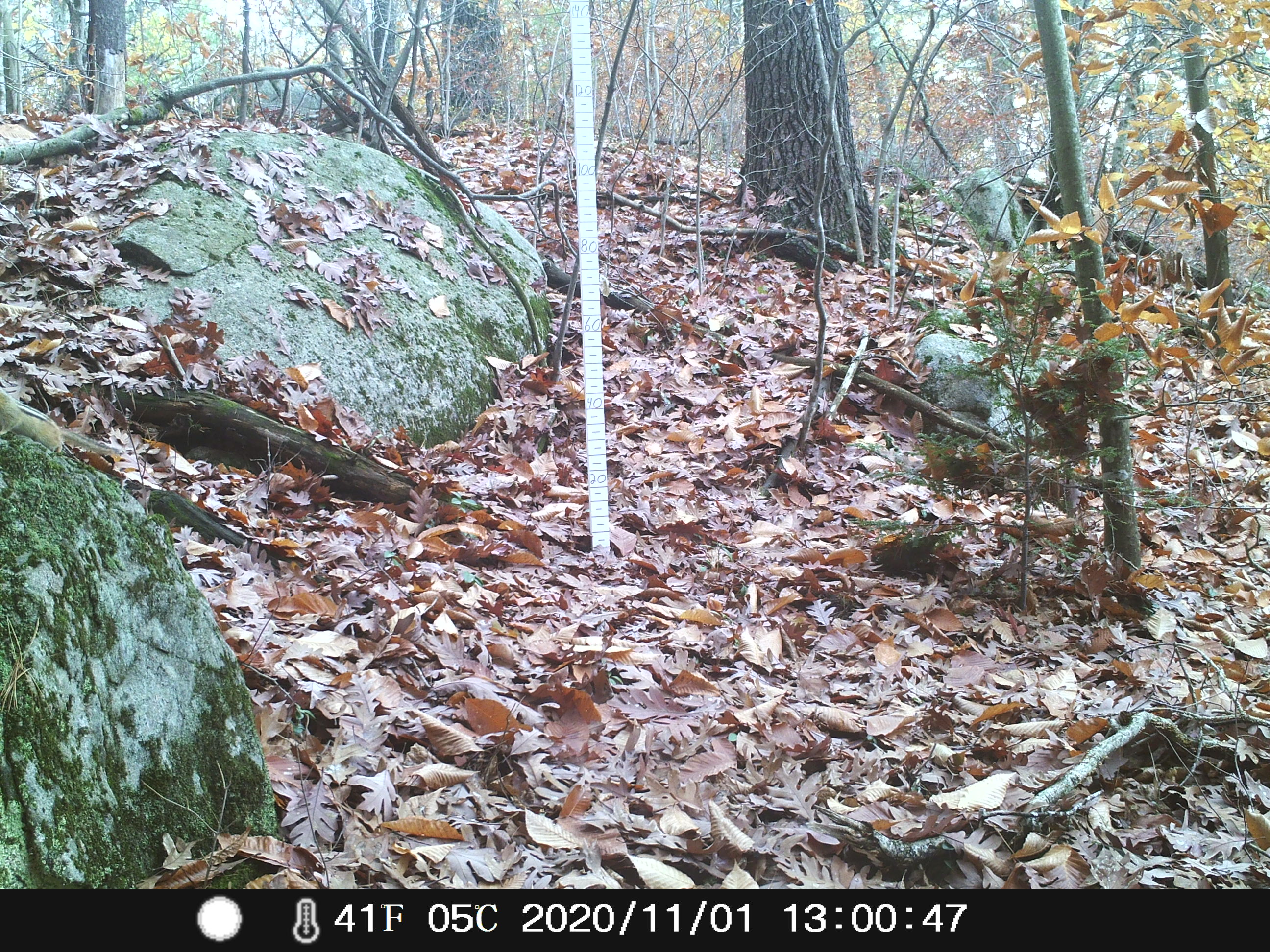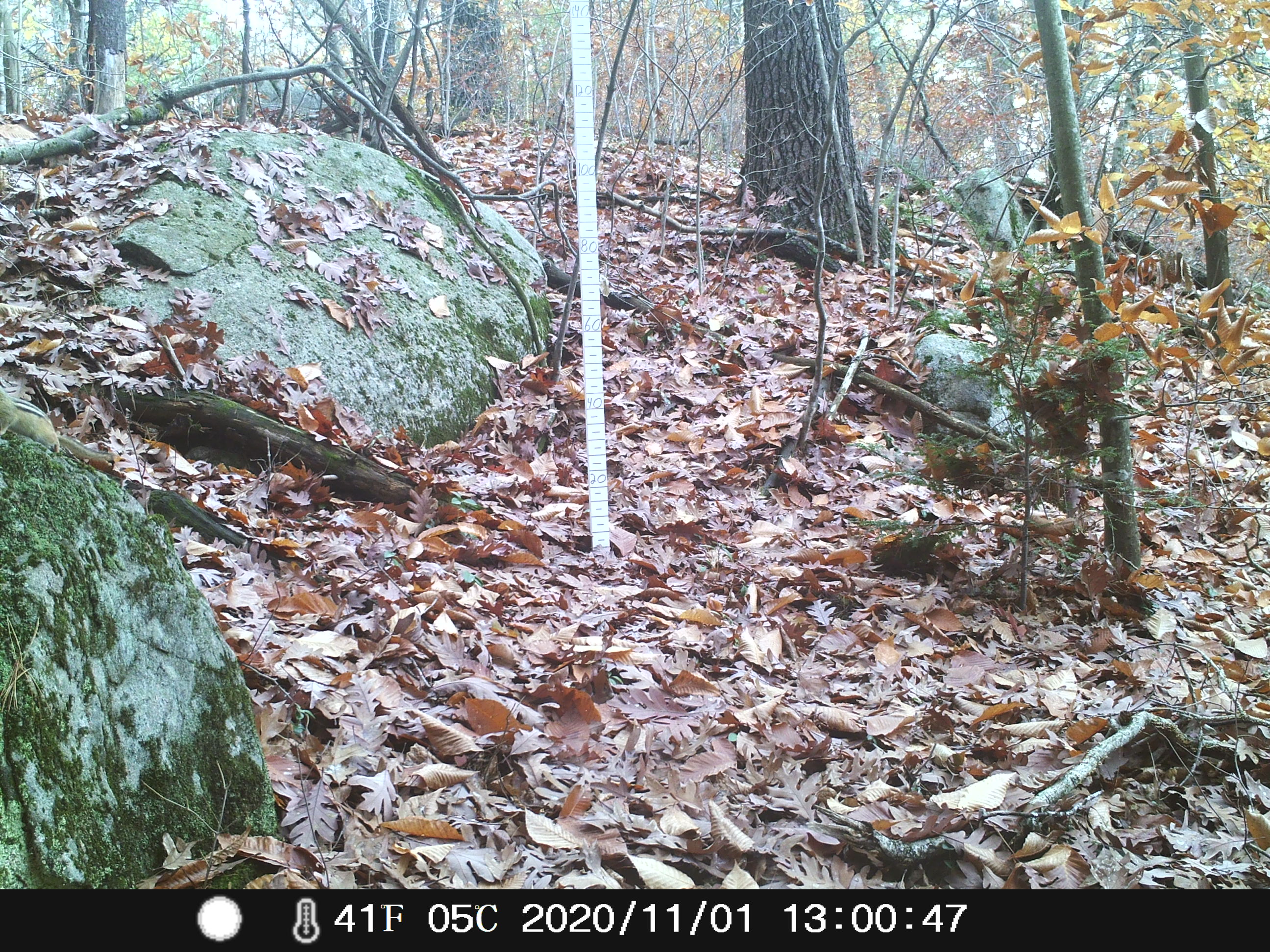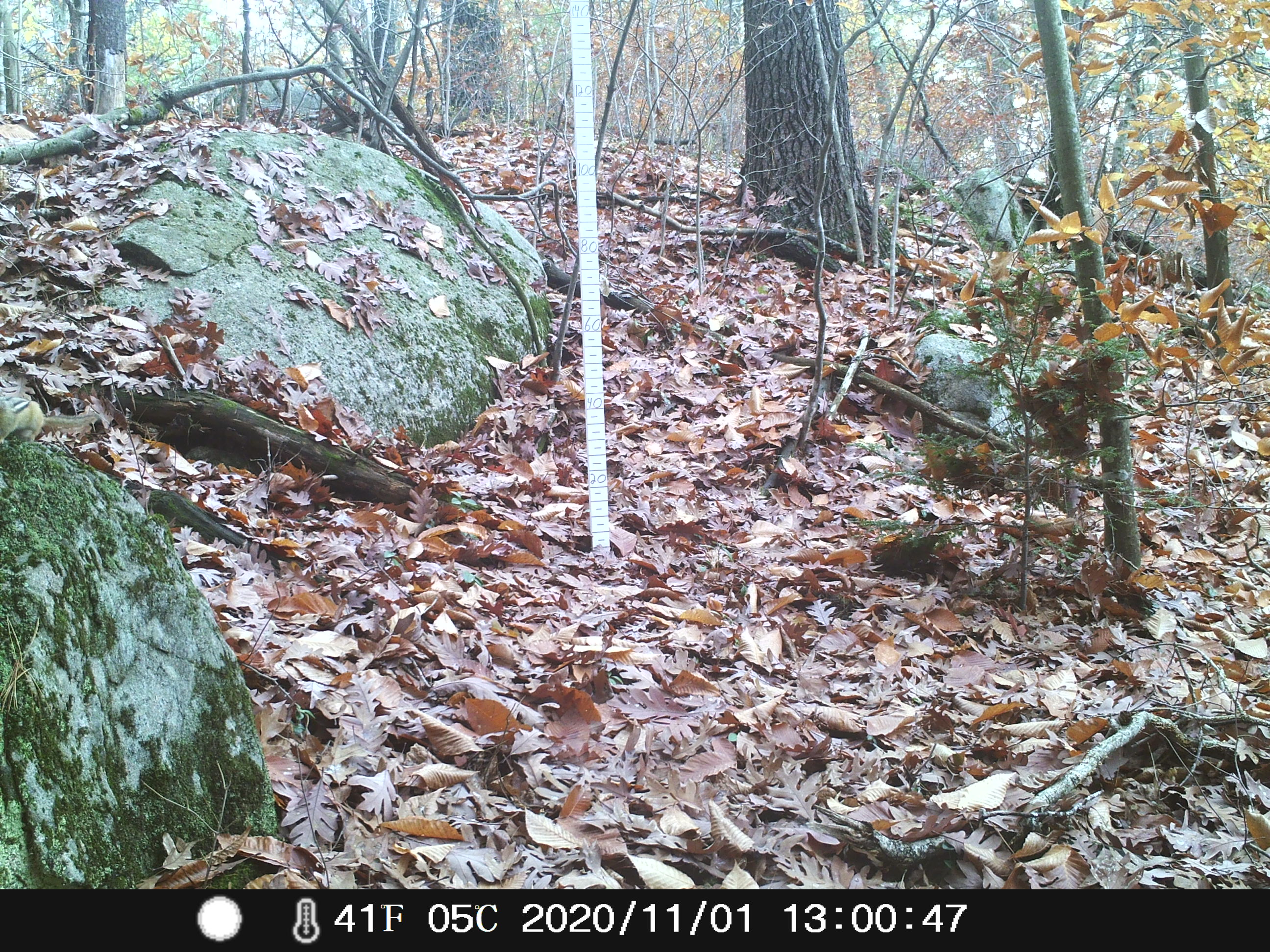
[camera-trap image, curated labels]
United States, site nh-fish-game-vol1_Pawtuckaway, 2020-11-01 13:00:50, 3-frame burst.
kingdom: Animalia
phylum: Chordata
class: Mammalia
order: Rodentia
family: Sciuridae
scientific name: Tamiini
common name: chipmunk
Chipmunk (Tamiini).